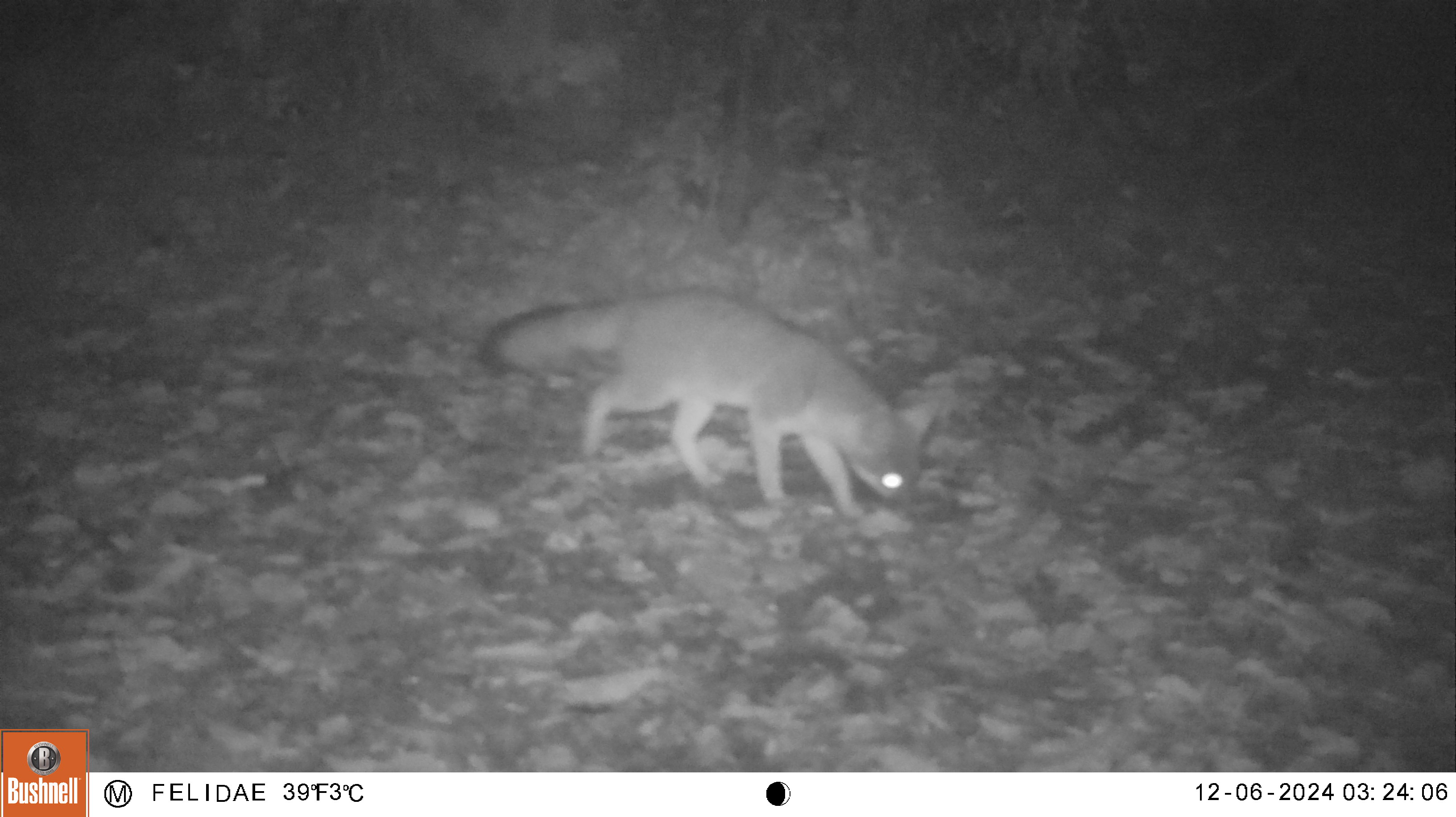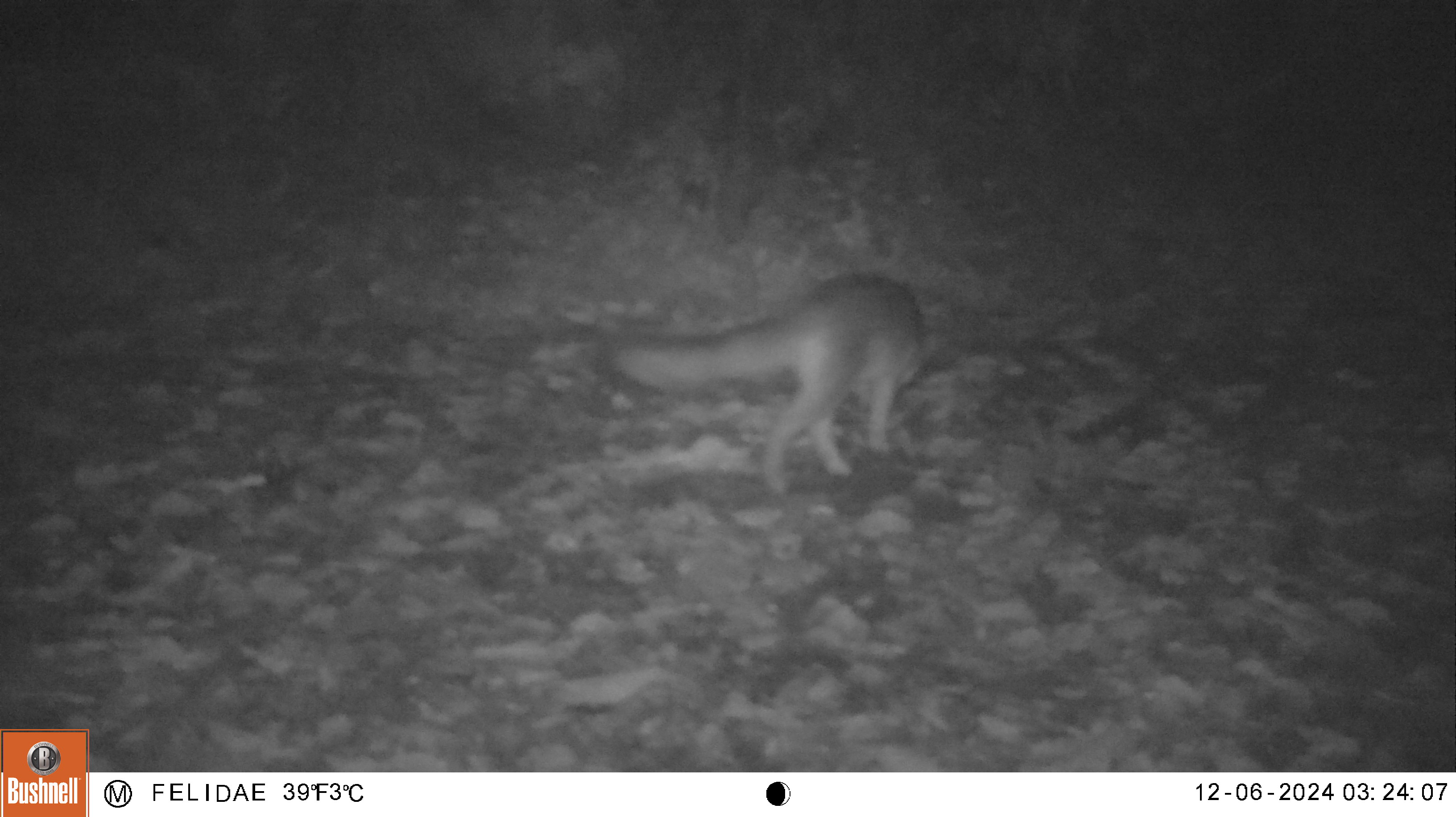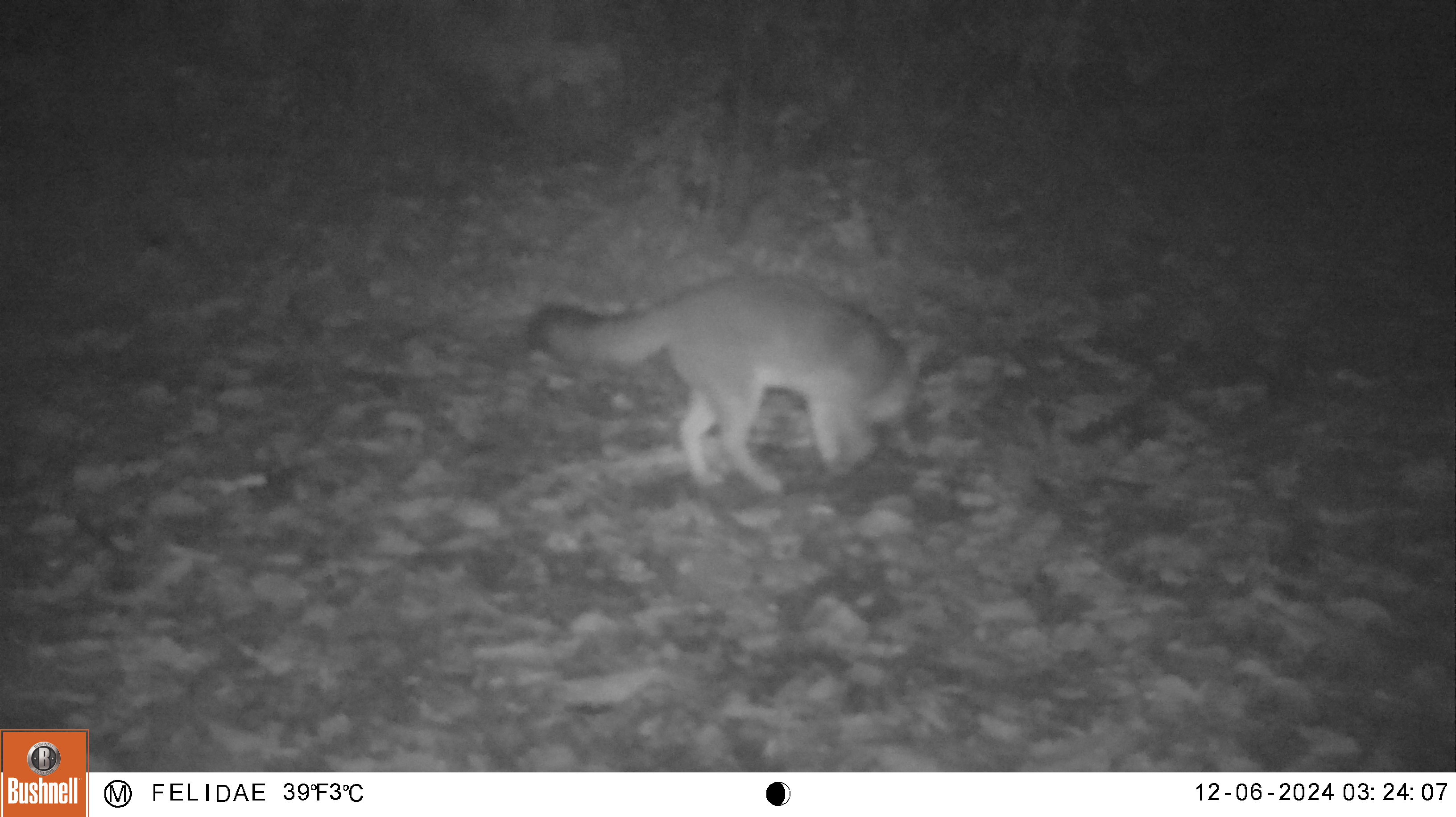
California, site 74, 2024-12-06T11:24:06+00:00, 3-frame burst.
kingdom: Animalia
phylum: Chordata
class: Mammalia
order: Carnivora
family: Canidae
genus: Urocyon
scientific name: Urocyon cinereoargenteus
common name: gray fox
Gray fox (Urocyon cinereoargenteus).